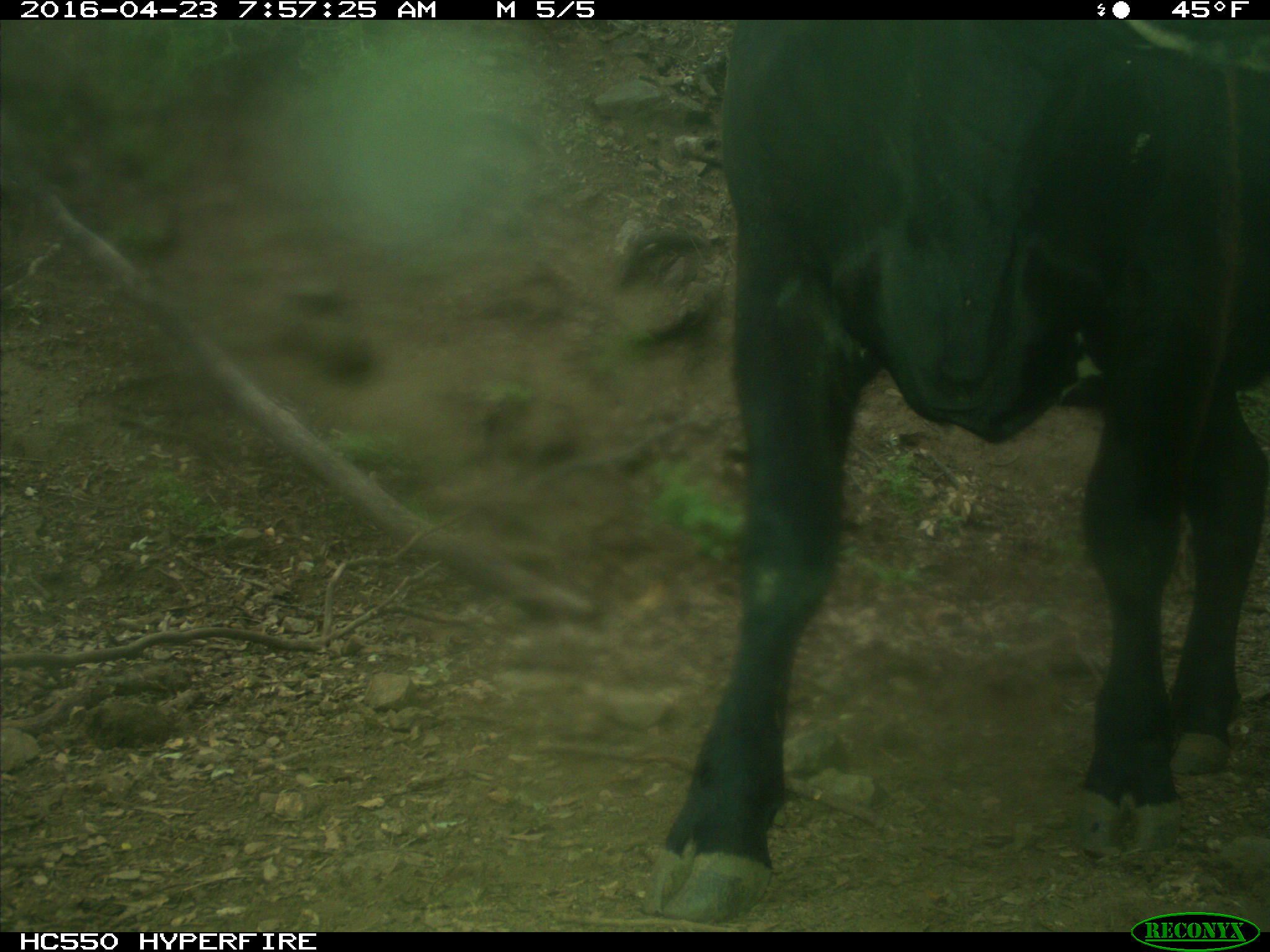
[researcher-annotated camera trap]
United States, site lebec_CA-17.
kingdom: Animalia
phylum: Chordata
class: Mammalia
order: Artiodactyla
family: Bovidae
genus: Bos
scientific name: Bos taurus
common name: domestic cow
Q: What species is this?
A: Bos taurus (domestic cow).